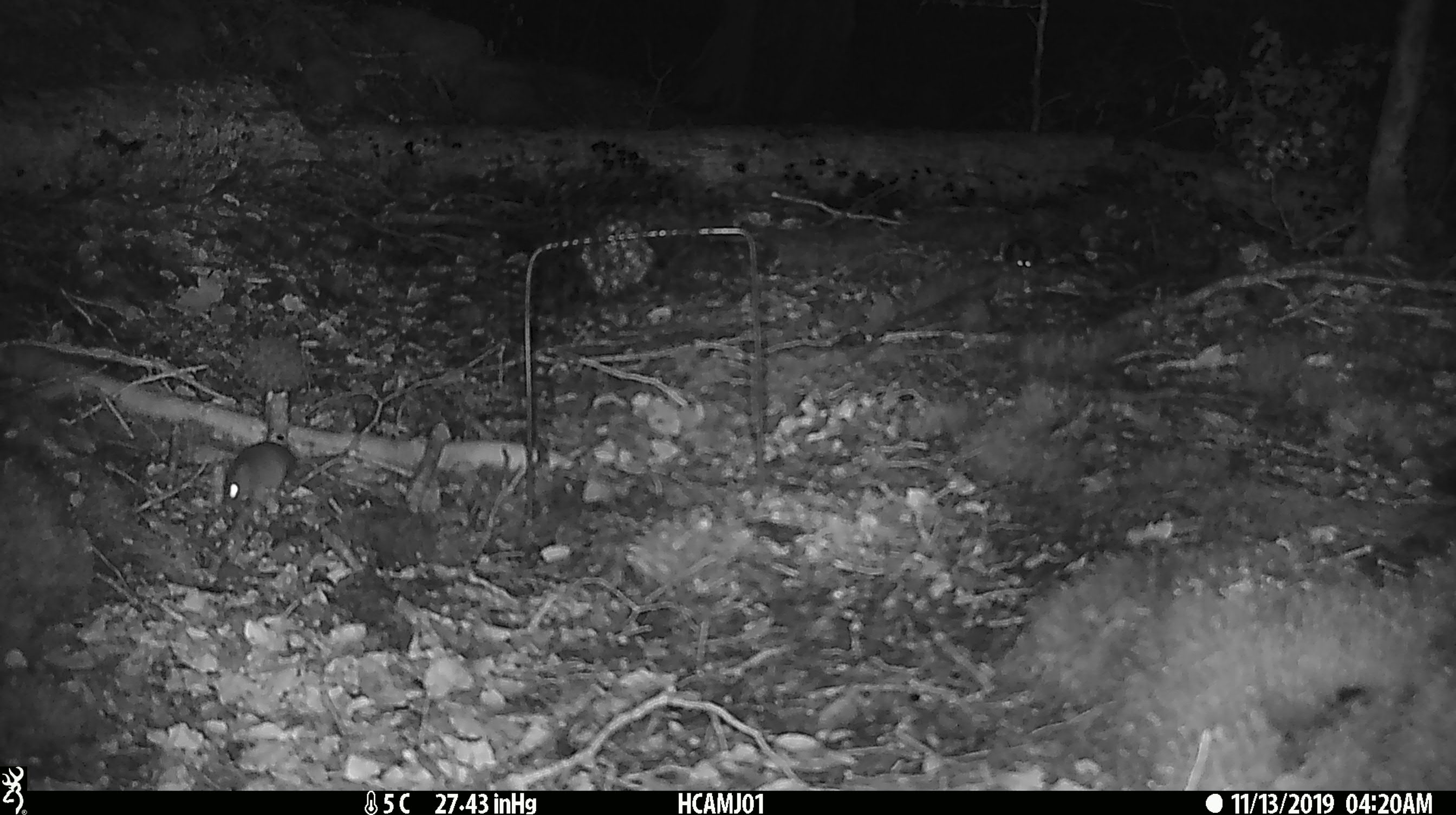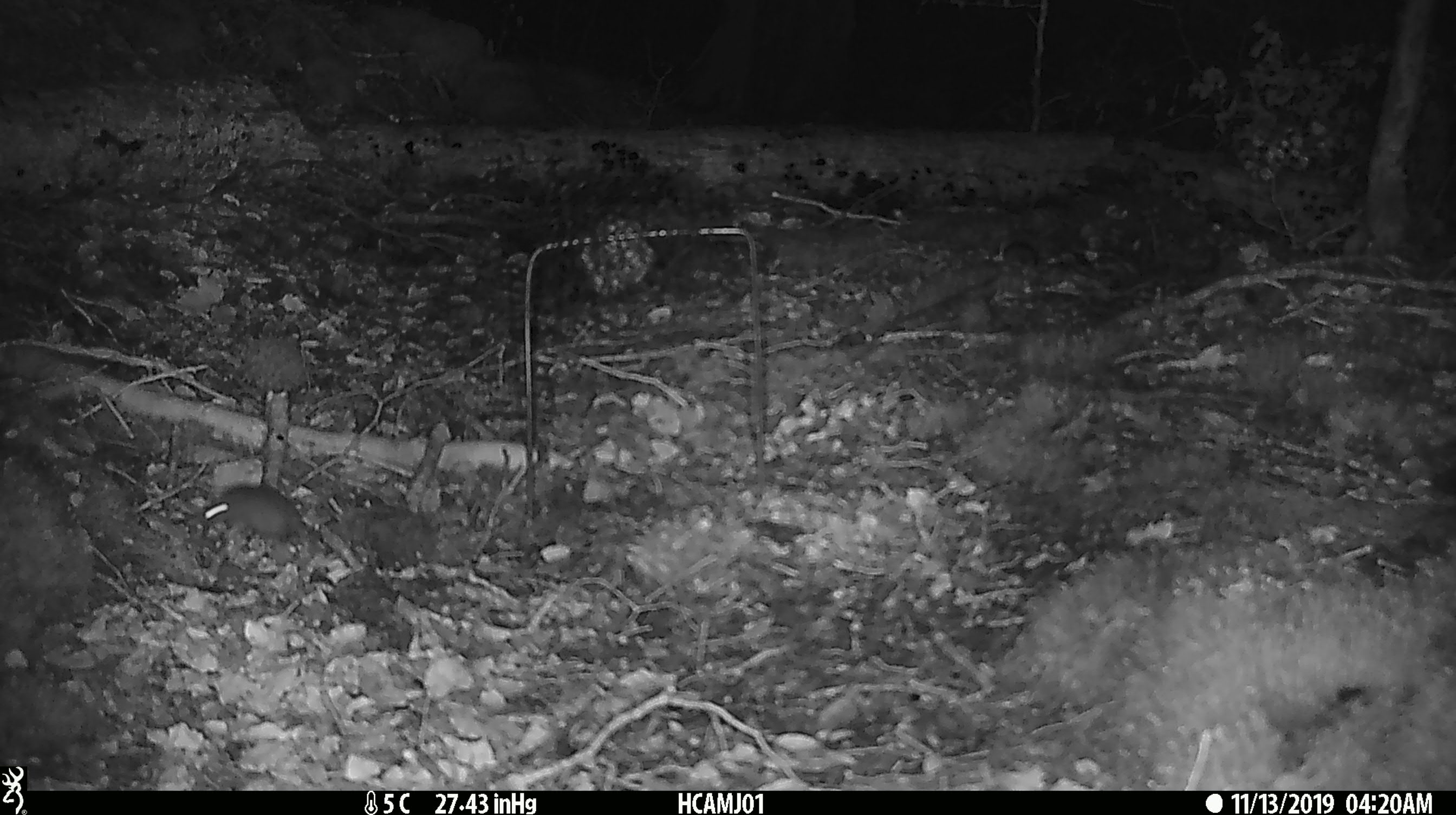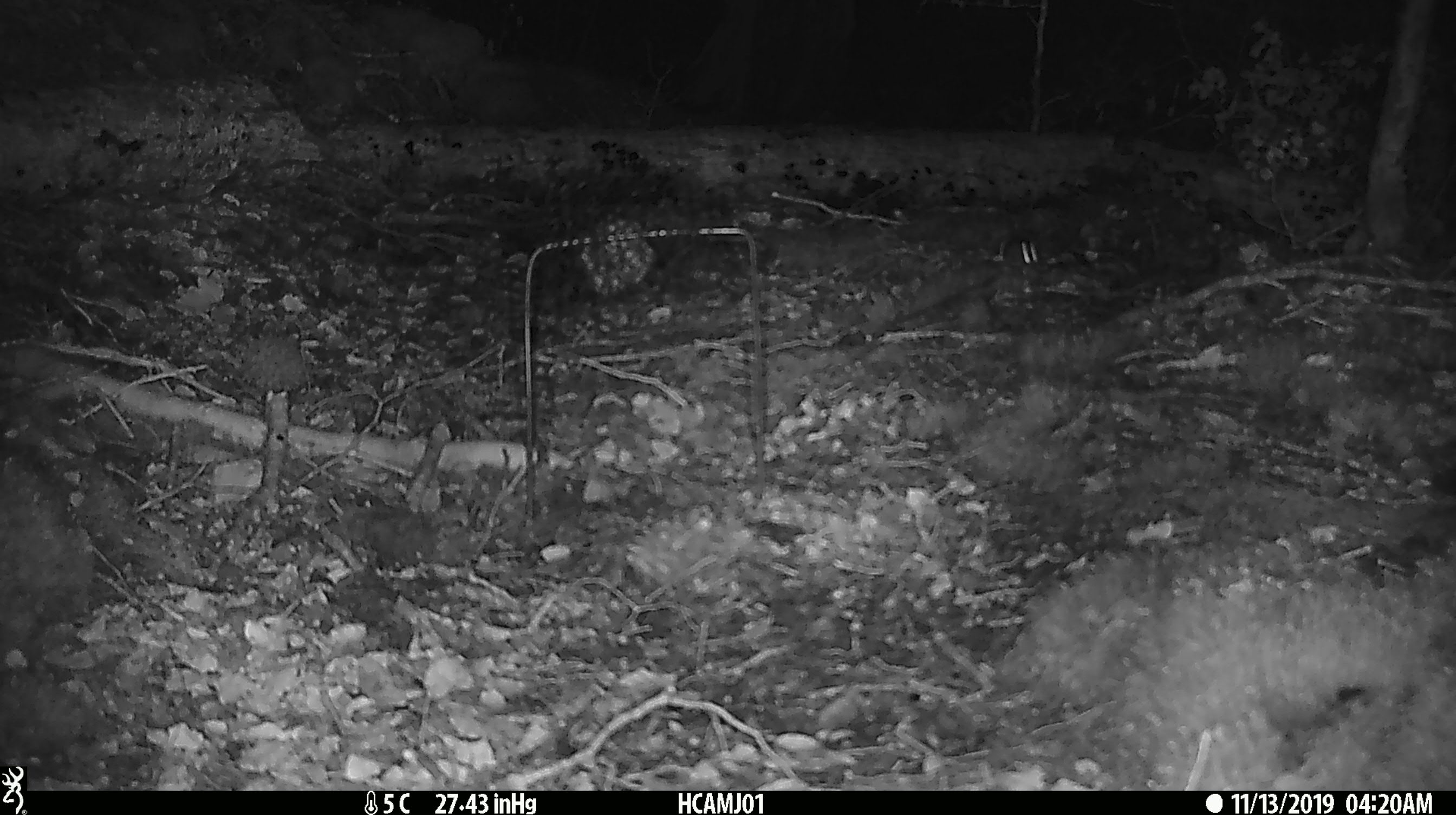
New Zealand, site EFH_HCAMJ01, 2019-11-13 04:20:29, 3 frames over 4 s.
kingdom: Animalia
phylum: Chordata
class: Mammalia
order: Rodentia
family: Muridae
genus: Mus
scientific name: Mus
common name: mouse